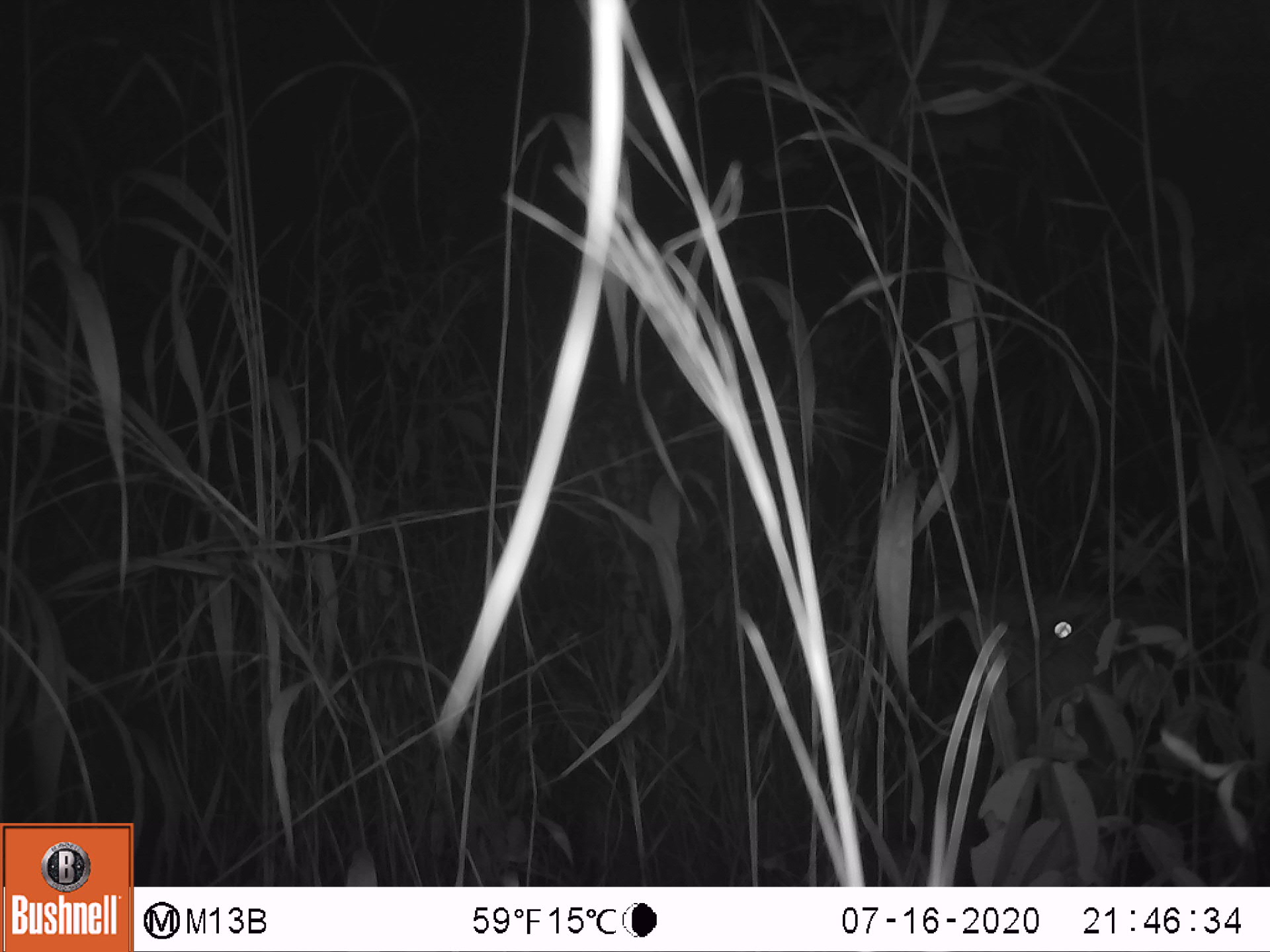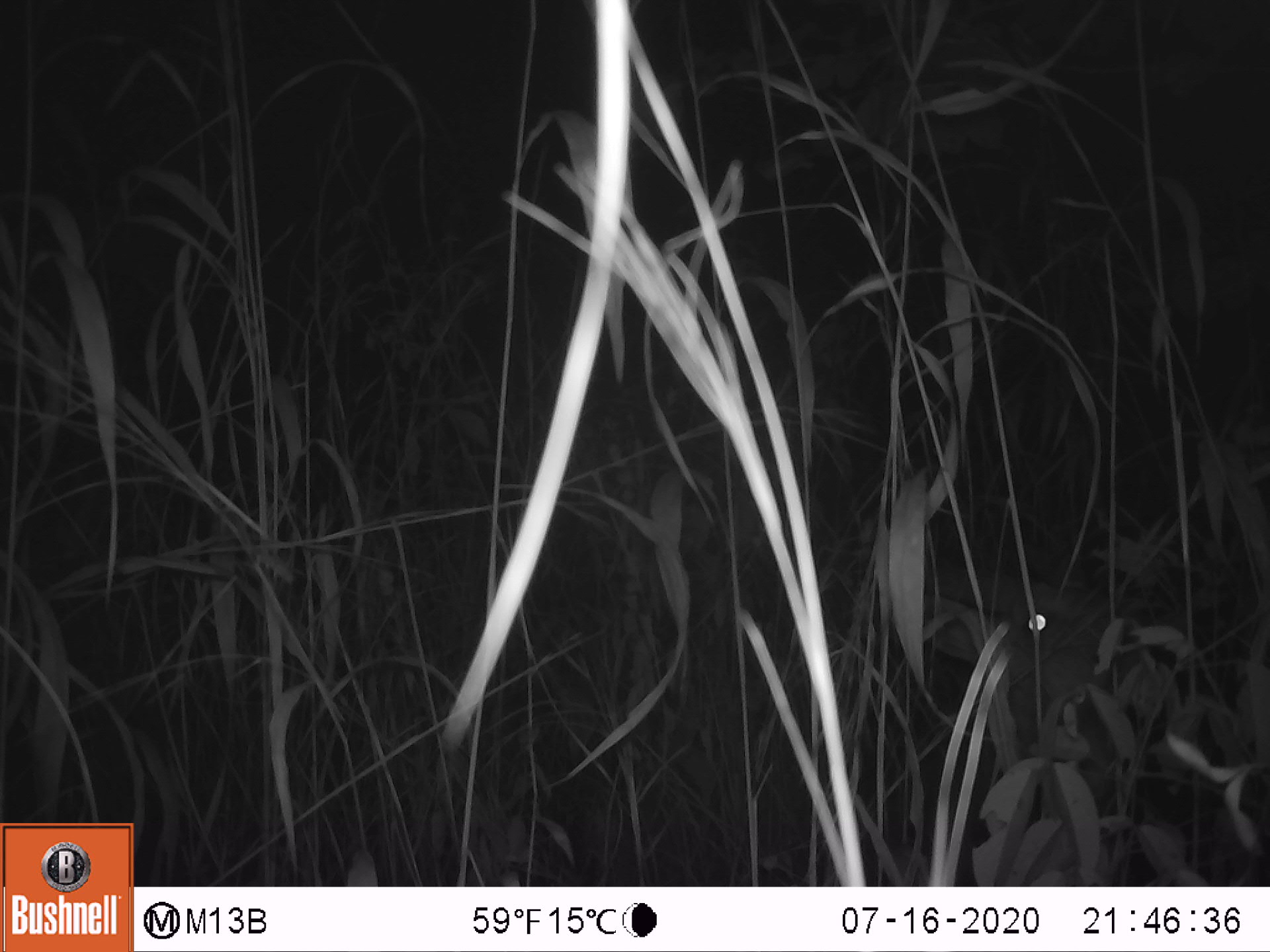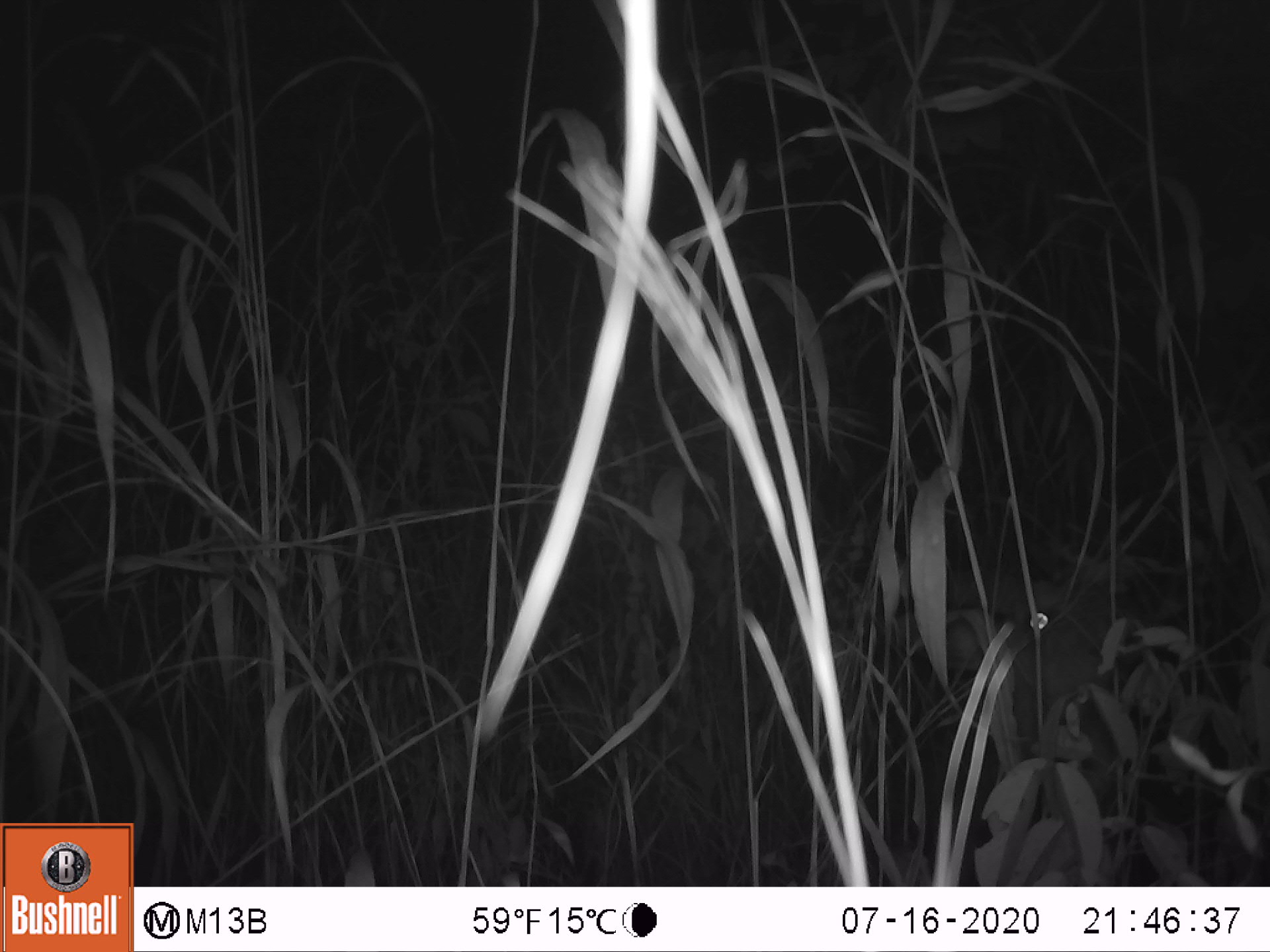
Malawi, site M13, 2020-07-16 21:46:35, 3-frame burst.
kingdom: Animalia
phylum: Chordata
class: Mammalia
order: Artiodactyla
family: Bovidae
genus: Tragelaphus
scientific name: Tragelaphus sylvaticus sylvaticus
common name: cape bushbuck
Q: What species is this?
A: Cape bushbuck (Tragelaphus sylvaticus sylvaticus).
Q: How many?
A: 1.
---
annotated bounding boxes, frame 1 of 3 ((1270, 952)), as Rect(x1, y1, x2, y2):
cape bushbuck: Rect(932, 550, 1186, 763)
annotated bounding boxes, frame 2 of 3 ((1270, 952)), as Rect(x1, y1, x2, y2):
cape bushbuck: Rect(883, 541, 1178, 750)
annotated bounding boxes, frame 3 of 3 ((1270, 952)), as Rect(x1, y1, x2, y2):
cape bushbuck: Rect(946, 552, 1164, 761)